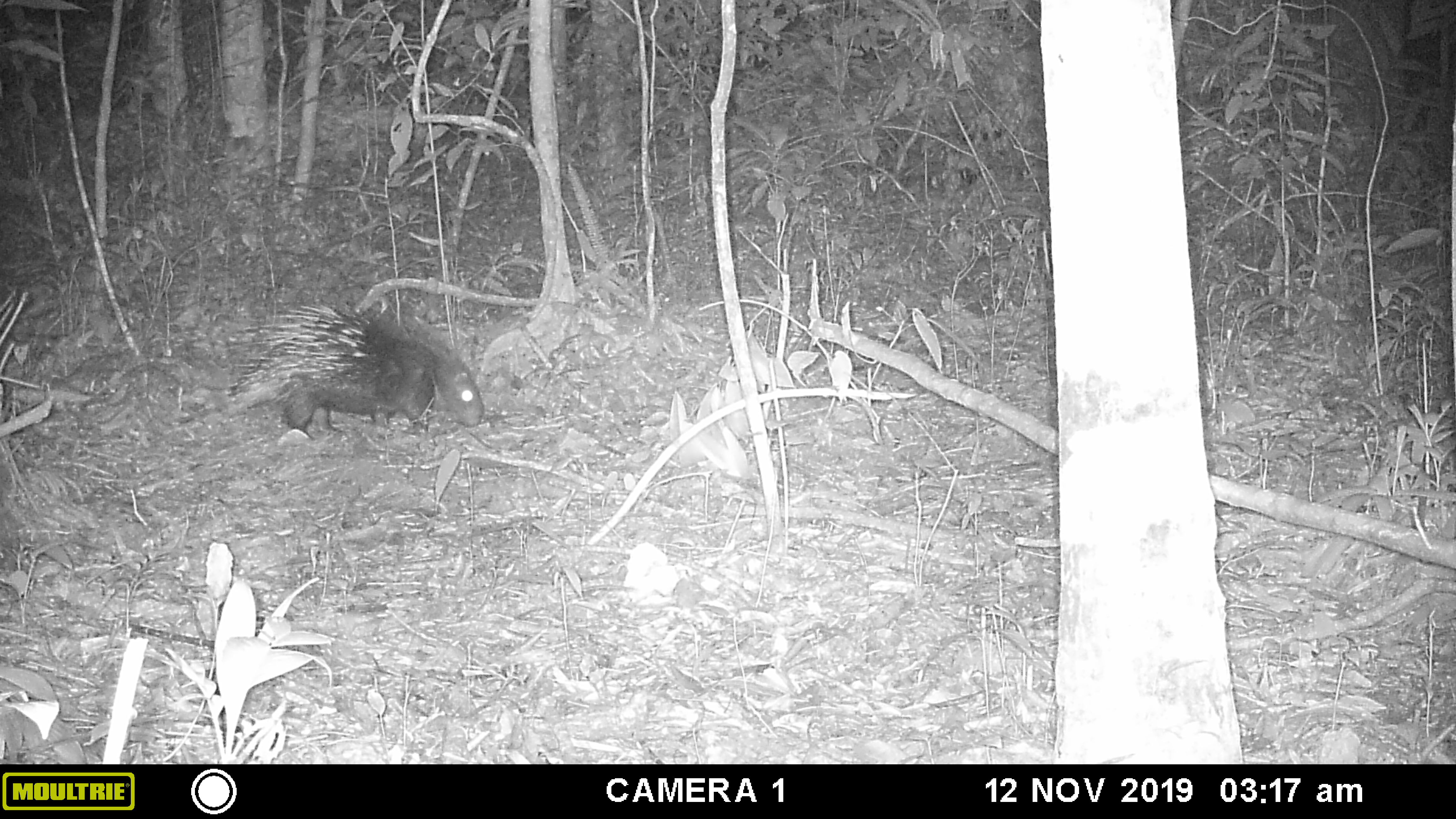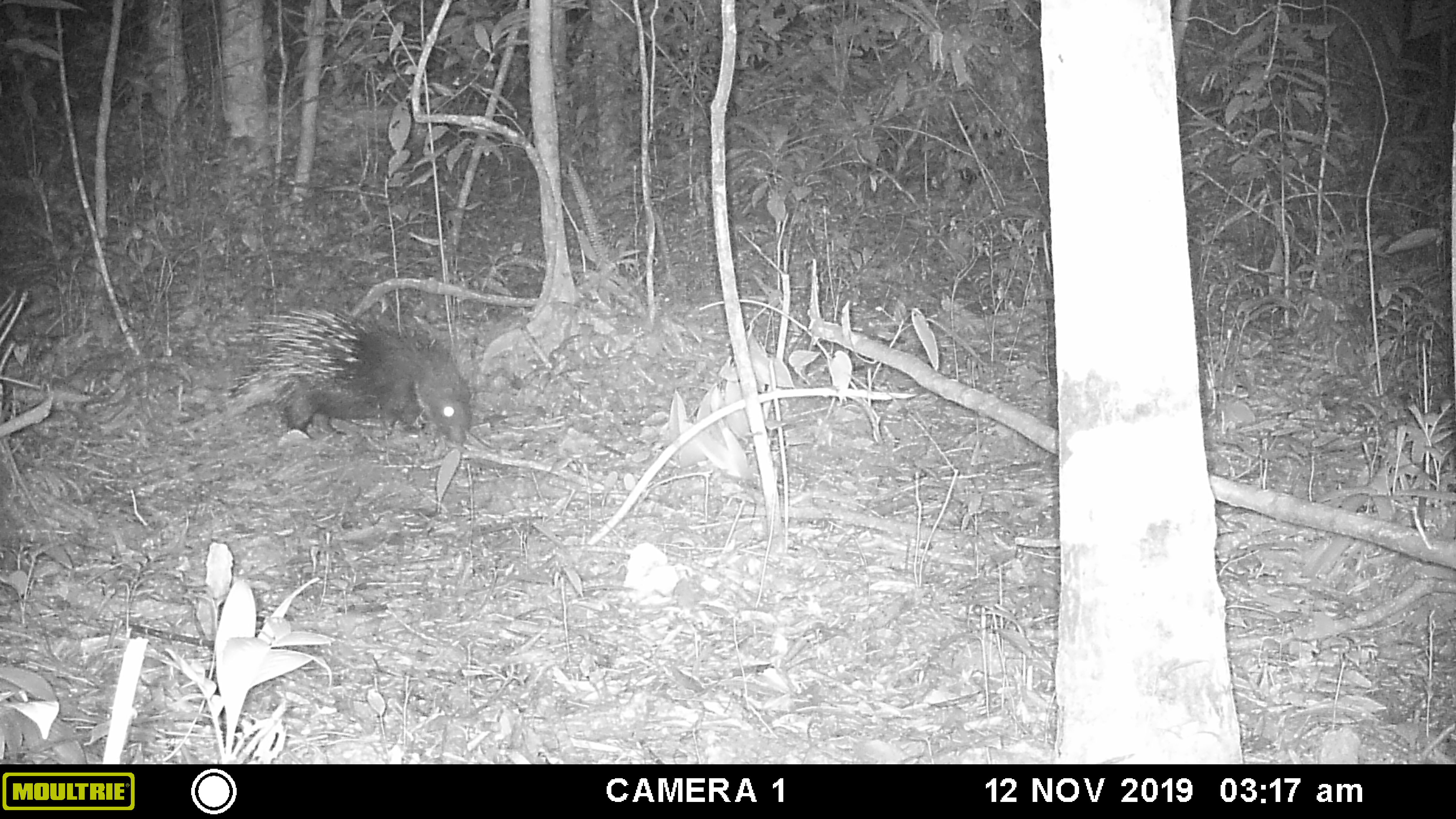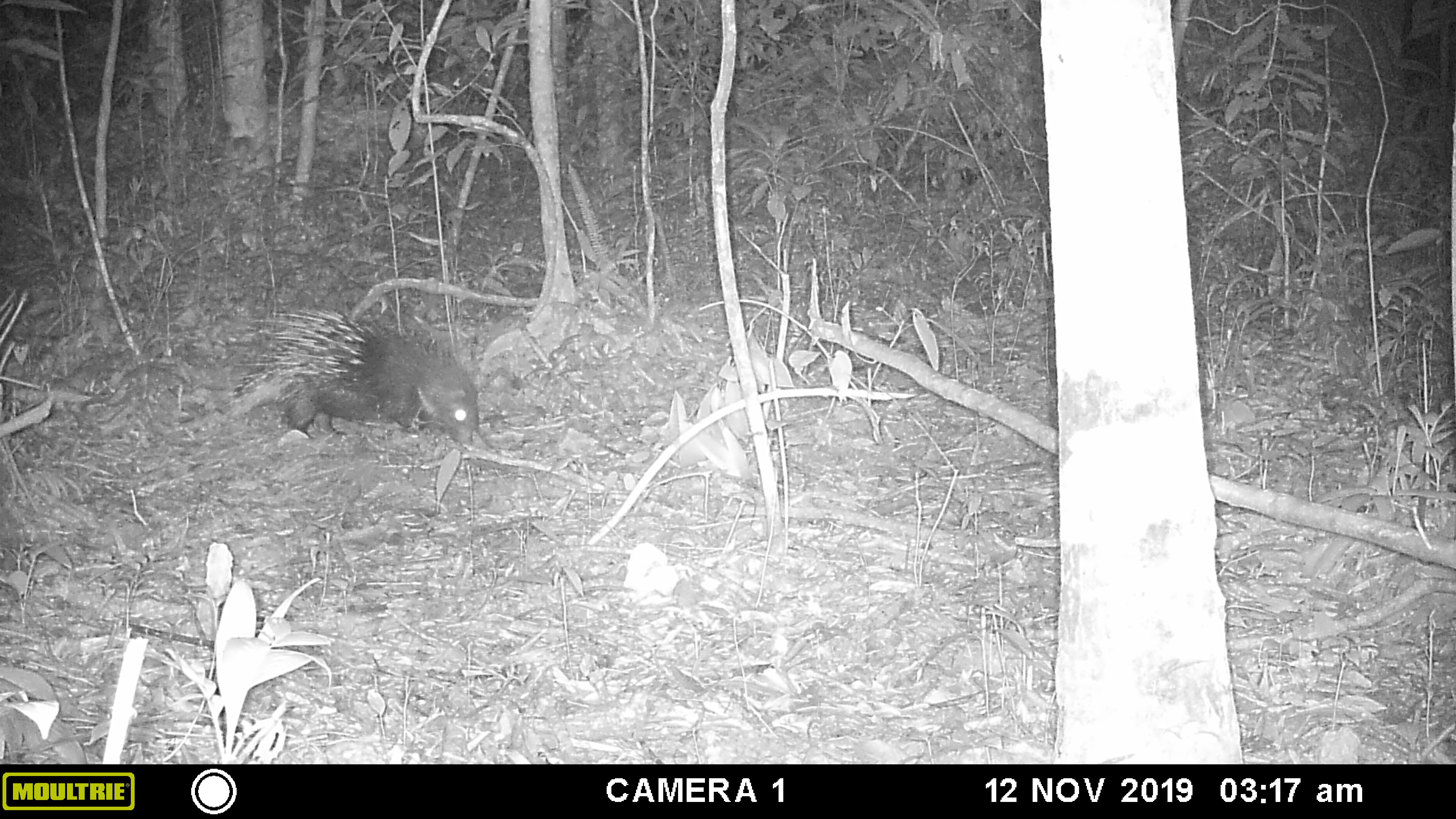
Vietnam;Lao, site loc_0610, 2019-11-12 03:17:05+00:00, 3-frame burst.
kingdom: Animalia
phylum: Chordata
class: Mammalia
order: Rodentia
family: Hystricidae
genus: Hystrix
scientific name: Hystrix brachyura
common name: malayan porcupine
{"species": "malayan porcupine (Hystrix brachyura)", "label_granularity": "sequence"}